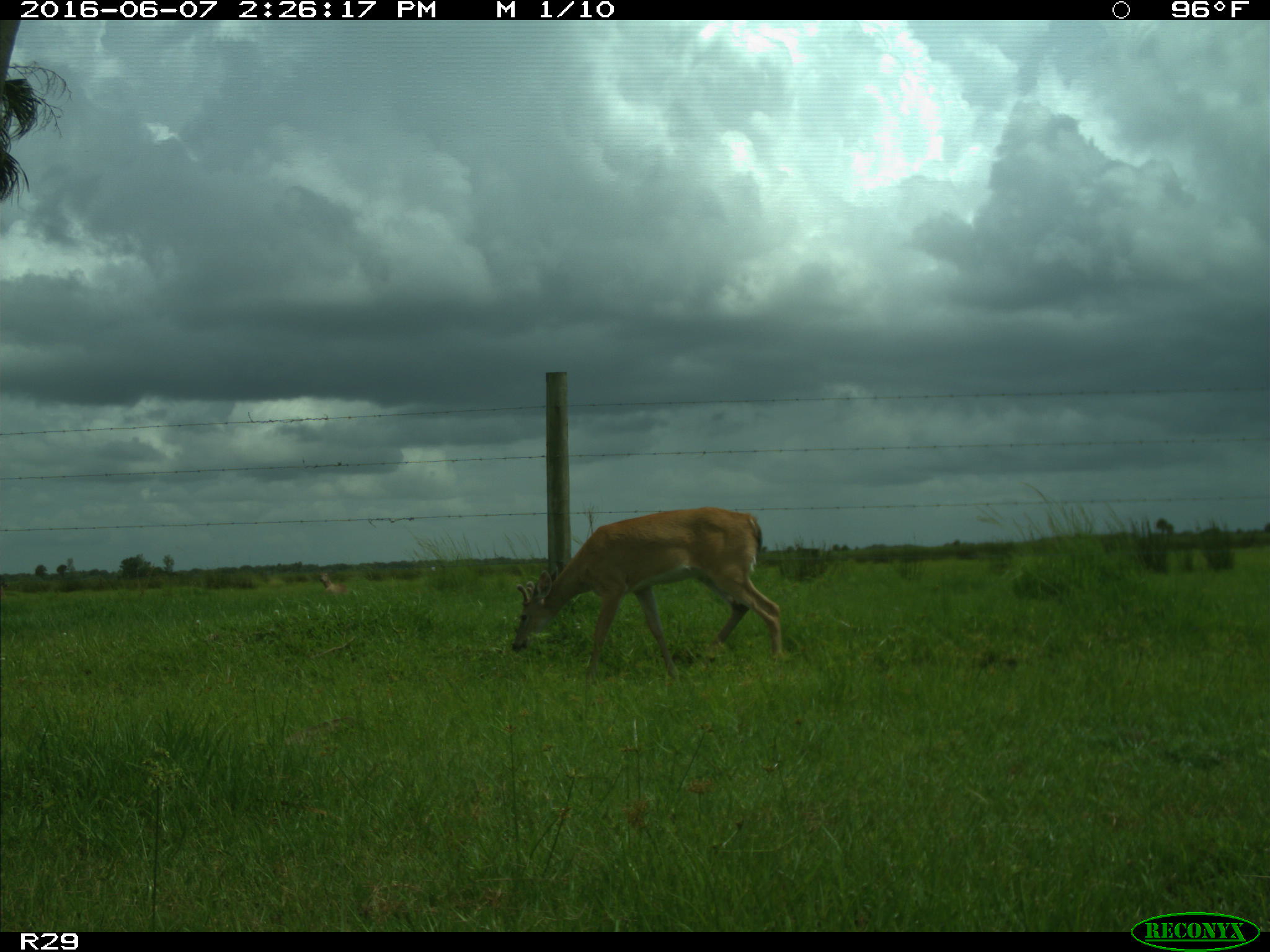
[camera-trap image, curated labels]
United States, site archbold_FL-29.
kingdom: Animalia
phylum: Chordata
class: Mammalia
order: Artiodactyla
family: Cervidae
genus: Odocoileus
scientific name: Odocoileus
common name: deer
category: unidentified deer